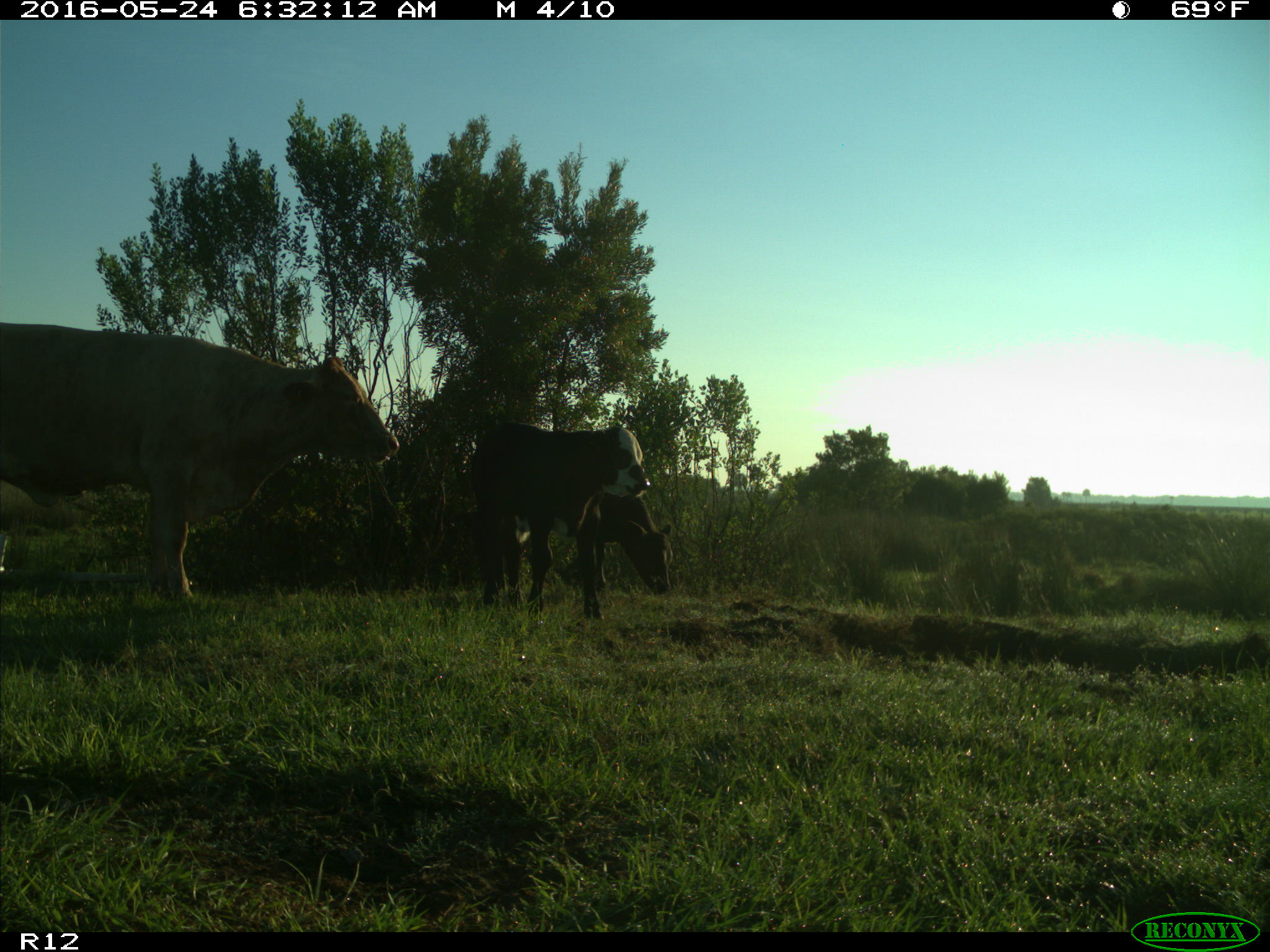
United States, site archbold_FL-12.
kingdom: Animalia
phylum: Chordata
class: Mammalia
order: Artiodactyla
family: Bovidae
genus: Bos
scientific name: Bos taurus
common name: domestic cow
Bos taurus (domestic cow).